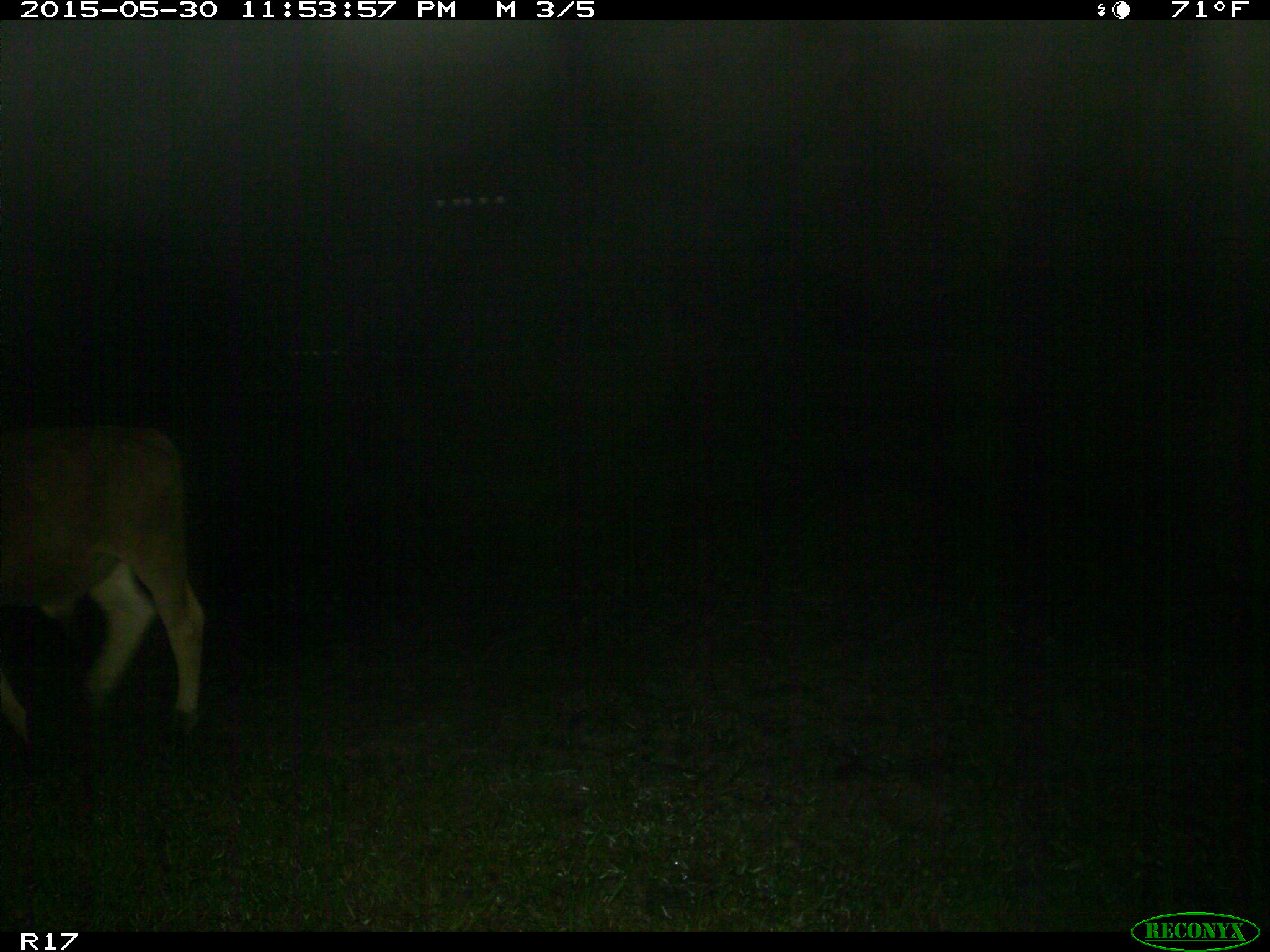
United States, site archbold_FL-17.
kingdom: Animalia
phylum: Chordata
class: Mammalia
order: Artiodactyla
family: Bovidae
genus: Bos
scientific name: Bos taurus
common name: domestic cow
Bos taurus (domestic cow).